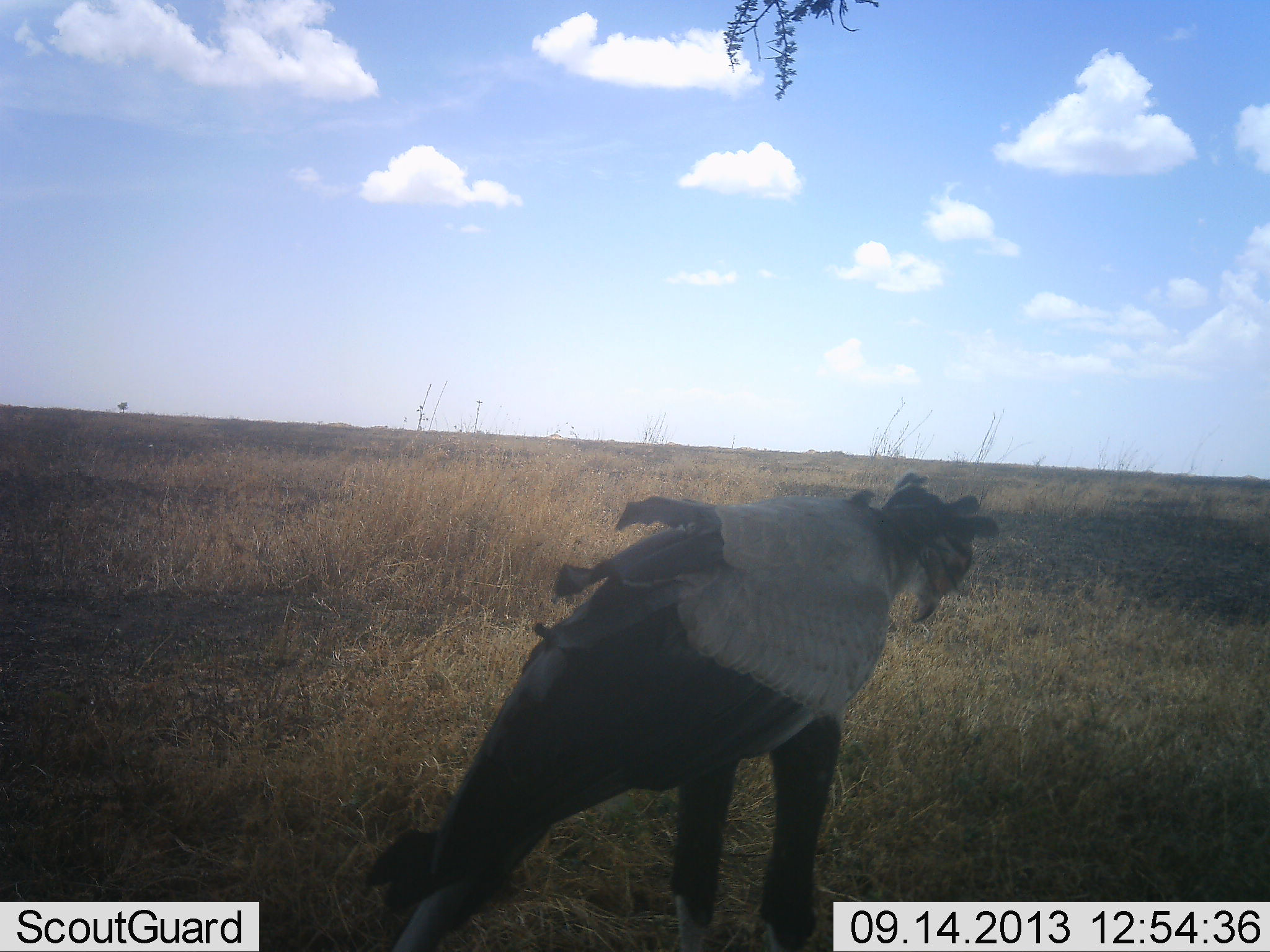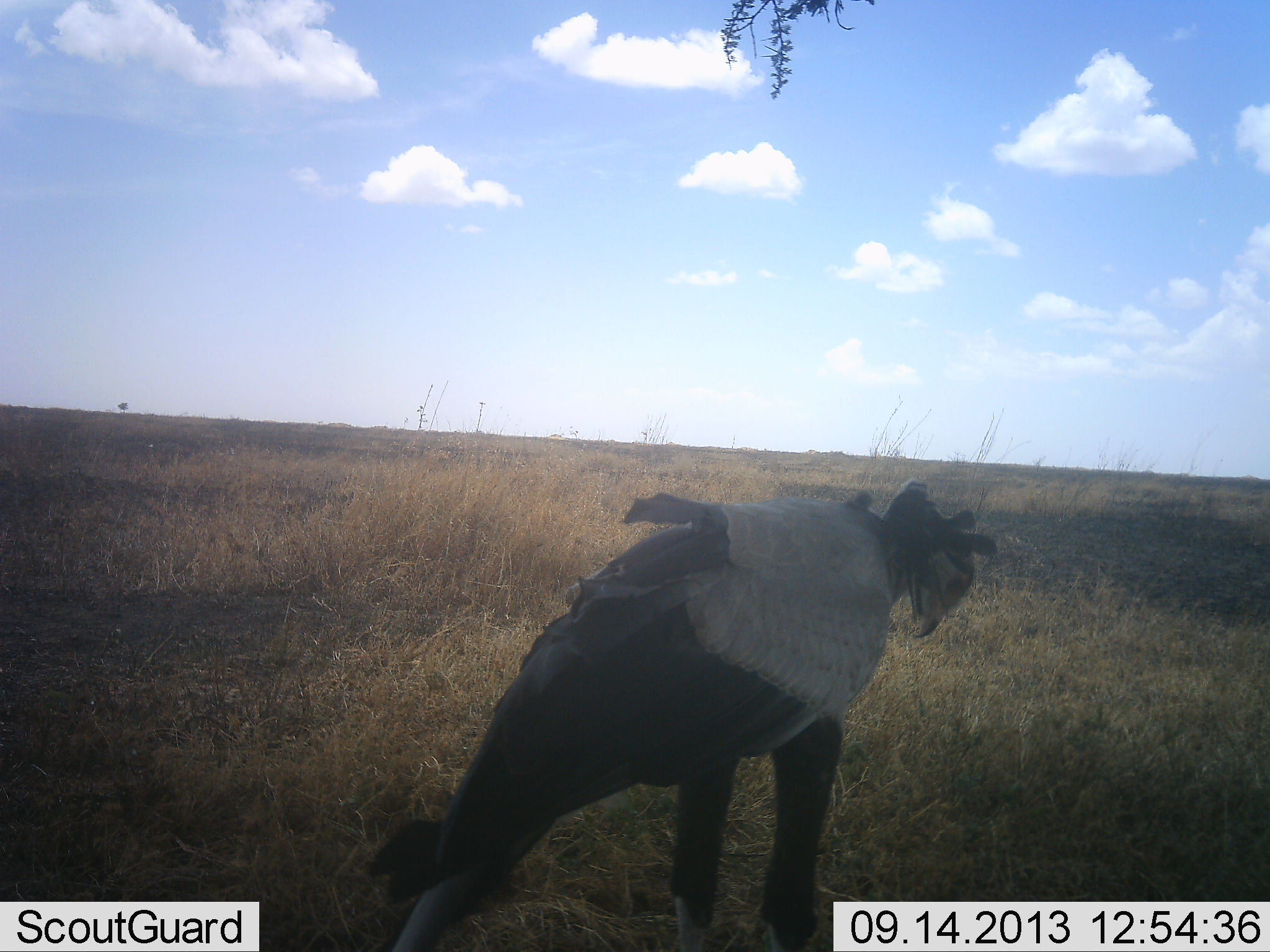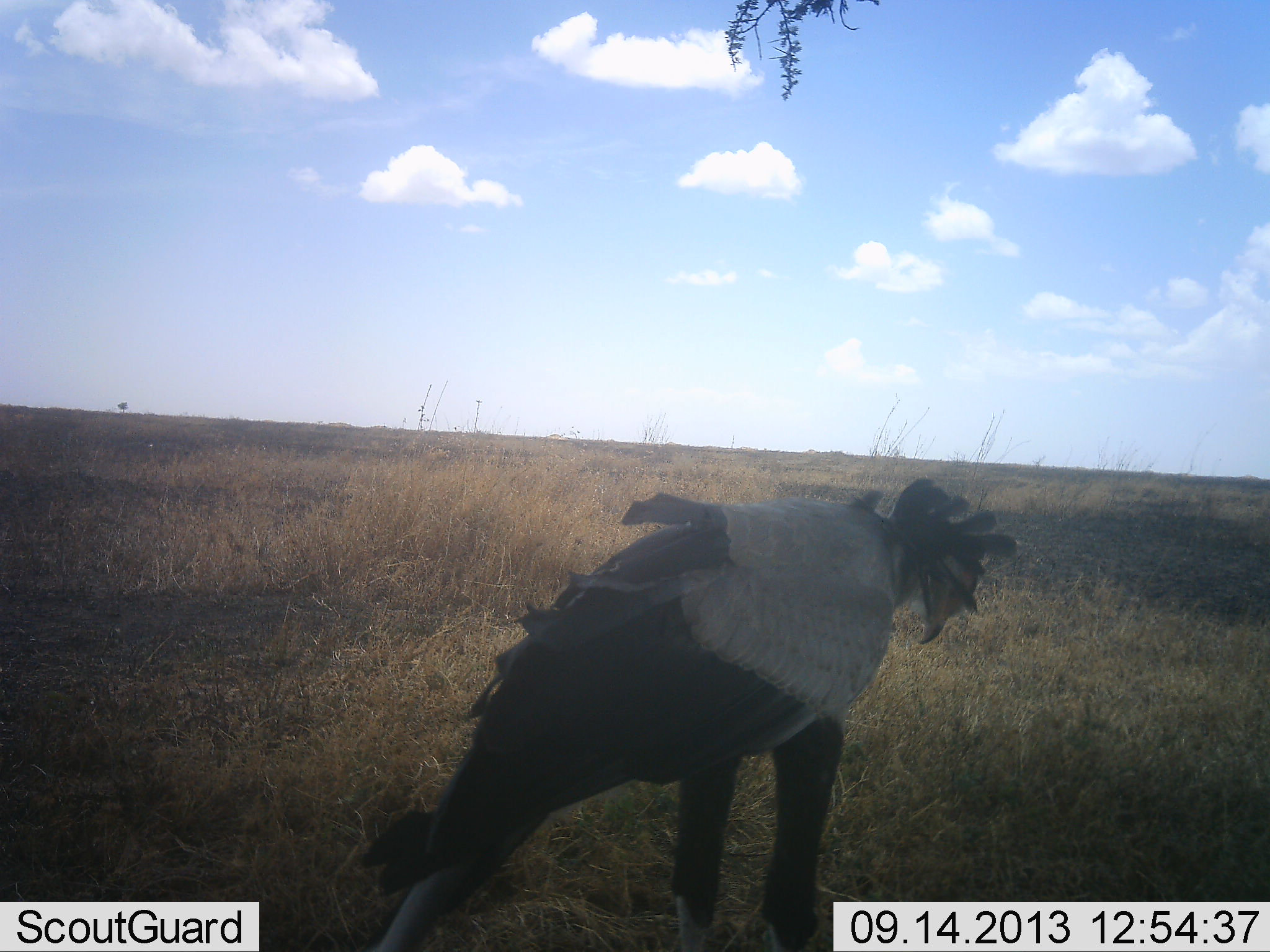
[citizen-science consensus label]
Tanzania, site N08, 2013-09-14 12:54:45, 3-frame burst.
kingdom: Animalia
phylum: Chordata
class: Aves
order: Accipitriformes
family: Sagittariidae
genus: Sagittarius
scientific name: Sagittarius serpentarius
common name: secretary bird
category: secretarybird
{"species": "secretarybird (secretary bird) (Sagittarius serpentarius)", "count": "1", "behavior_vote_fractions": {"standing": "89%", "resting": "6%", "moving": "0%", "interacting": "0%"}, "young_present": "0%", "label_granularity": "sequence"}